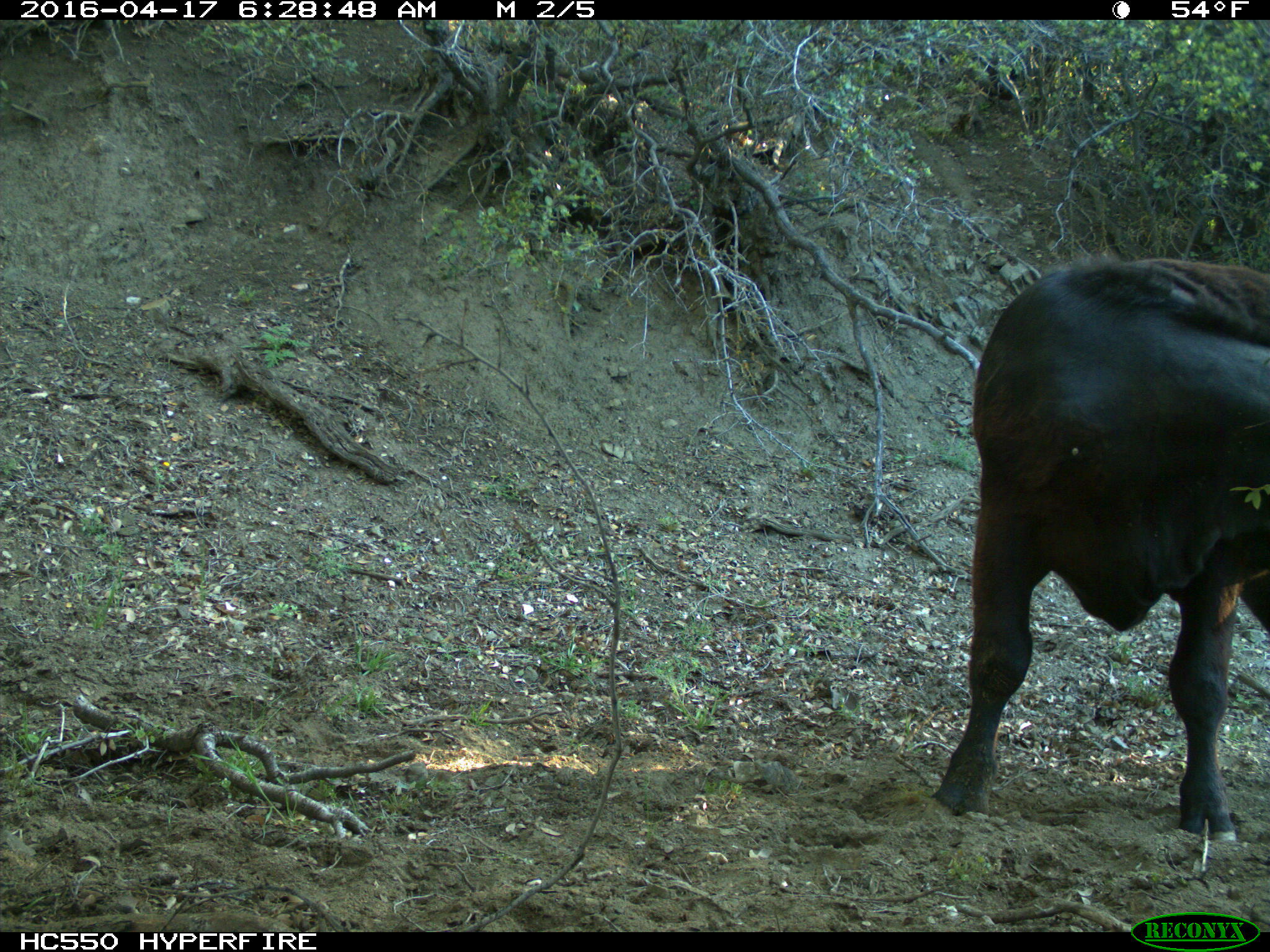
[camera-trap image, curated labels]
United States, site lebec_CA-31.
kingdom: Animalia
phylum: Chordata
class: Mammalia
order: Artiodactyla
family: Bovidae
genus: Bos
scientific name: Bos taurus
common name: domestic cow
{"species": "Bos taurus (domestic cow)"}